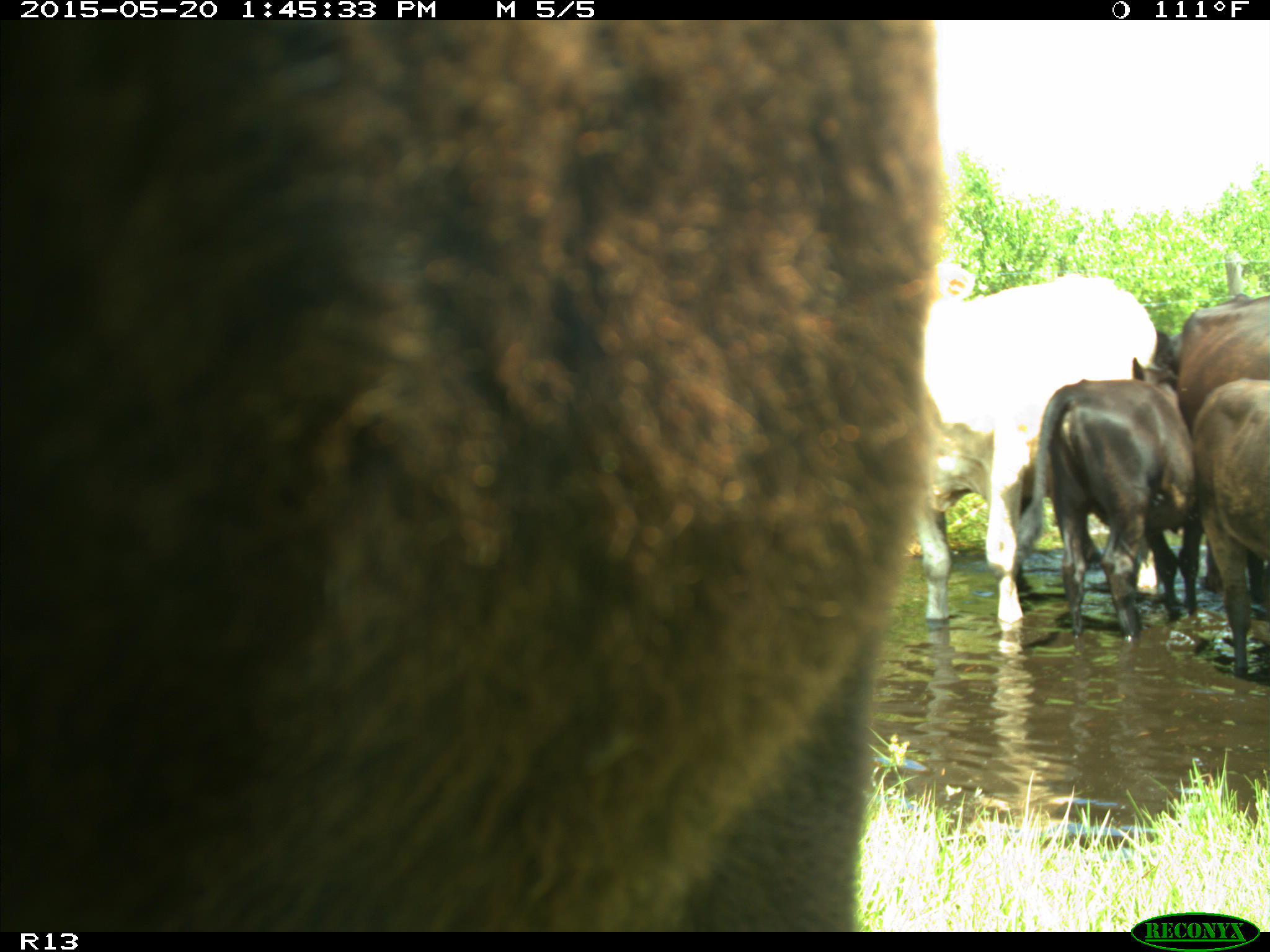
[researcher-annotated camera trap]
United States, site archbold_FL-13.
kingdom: Animalia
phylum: Chordata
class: Mammalia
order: Artiodactyla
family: Bovidae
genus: Bos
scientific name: Bos taurus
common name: domestic cow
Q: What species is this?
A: Bos taurus (domestic cow).